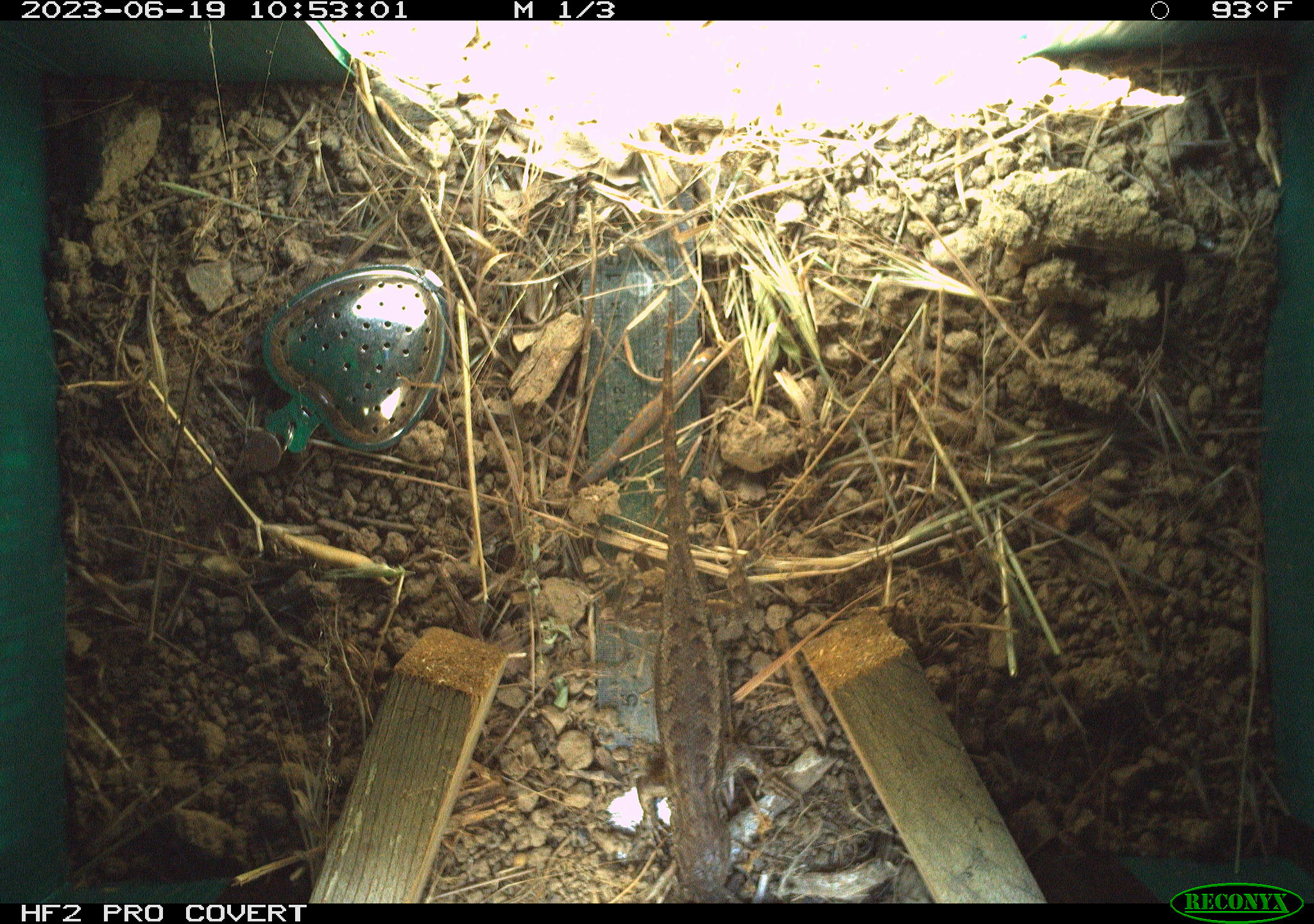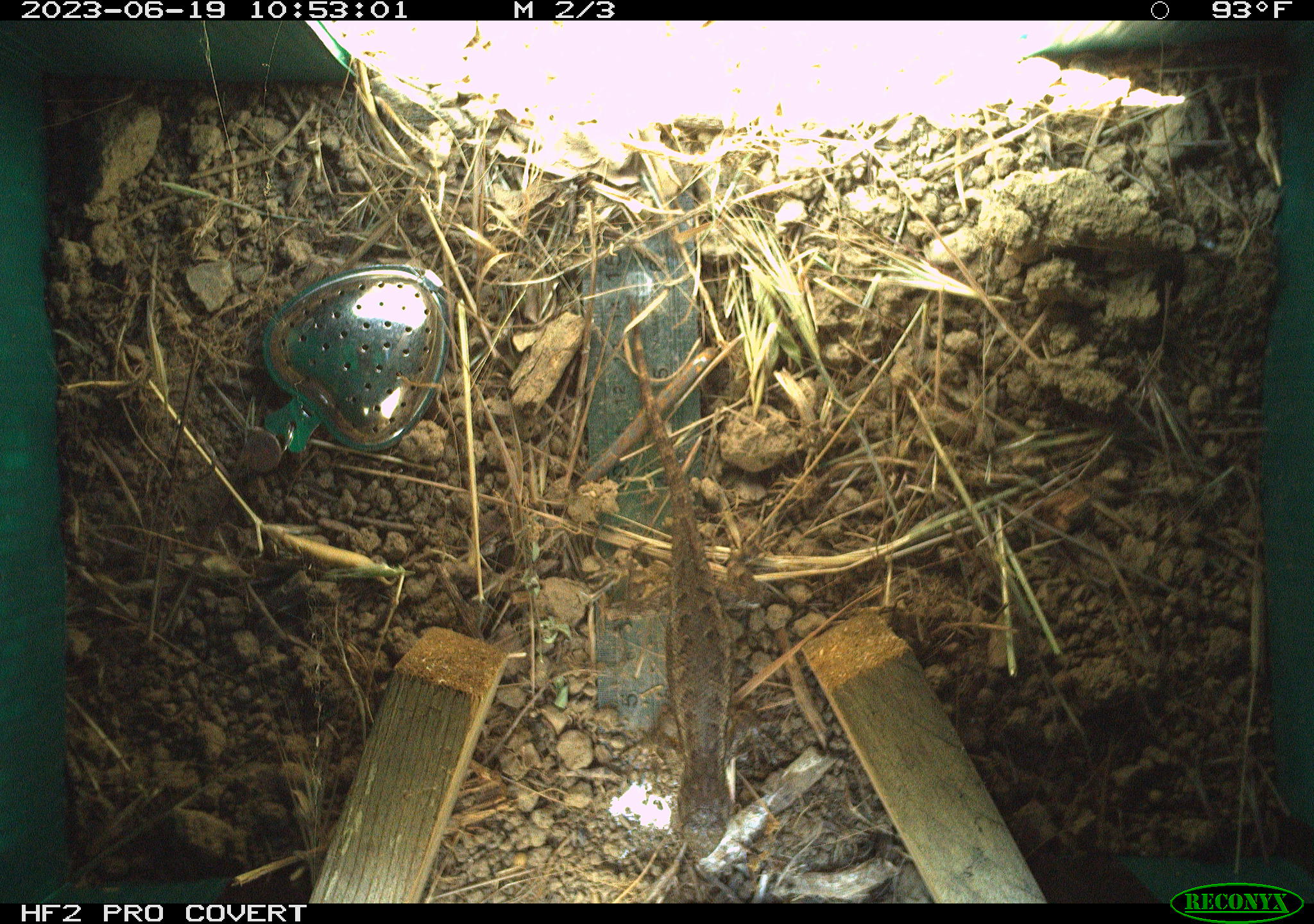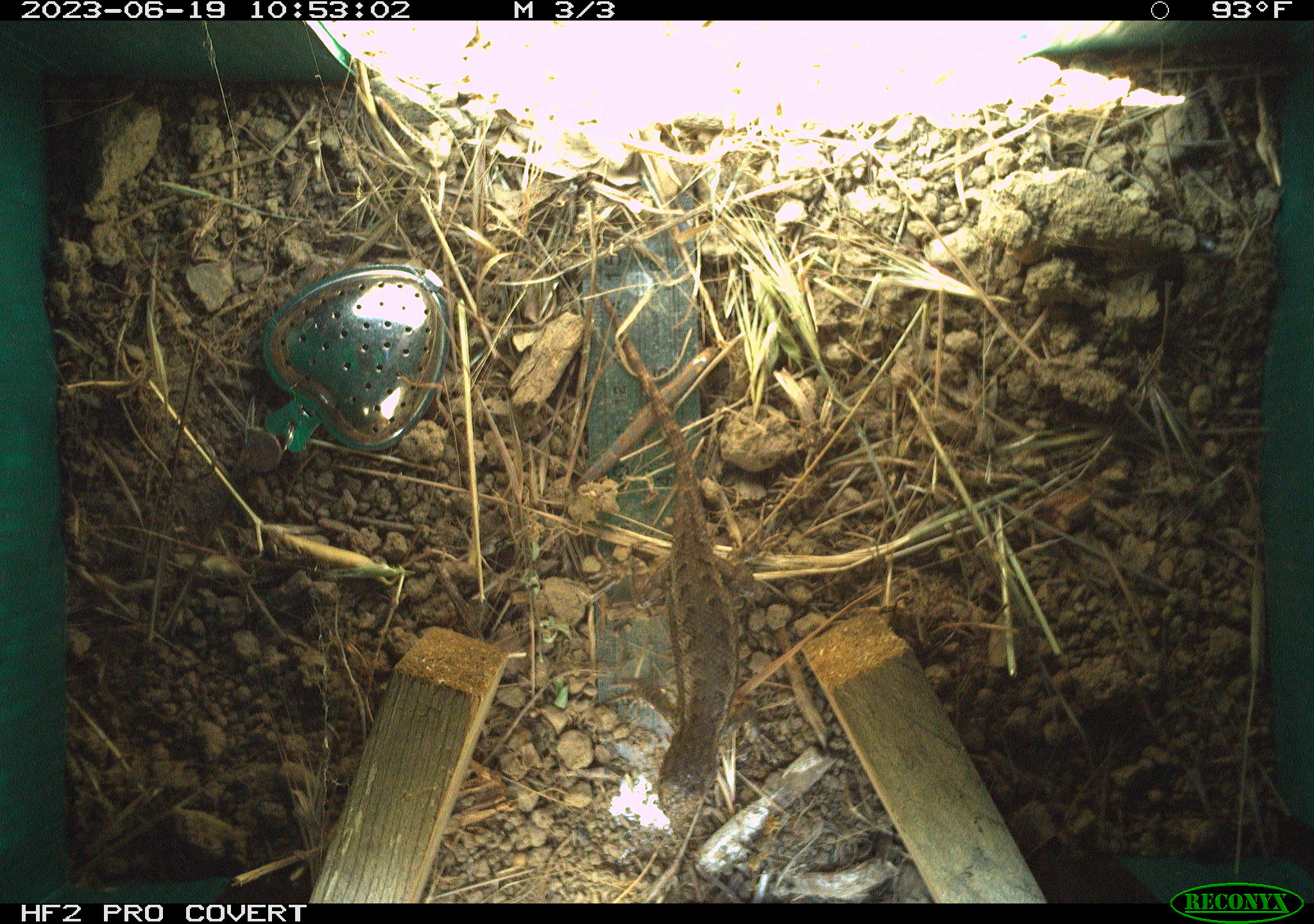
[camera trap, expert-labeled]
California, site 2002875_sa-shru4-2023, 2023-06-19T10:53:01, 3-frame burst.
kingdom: Animalia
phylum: Chordata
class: Reptilia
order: Squamata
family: Phrynosomatidae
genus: Sceloporus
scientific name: Sceloporus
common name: spiny lizards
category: sceloporus species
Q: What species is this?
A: Sceloporus species (spiny lizards) (Sceloporus).